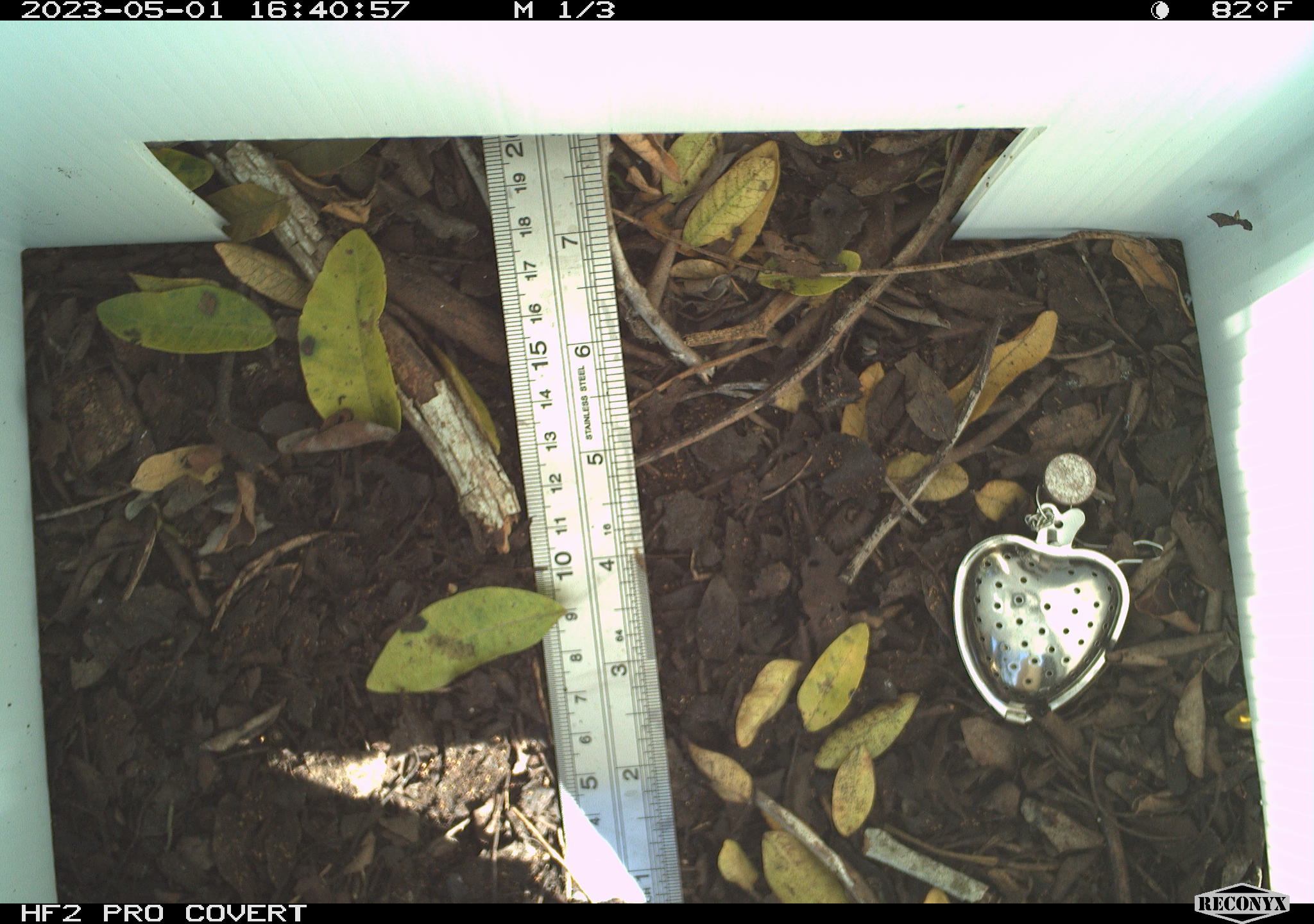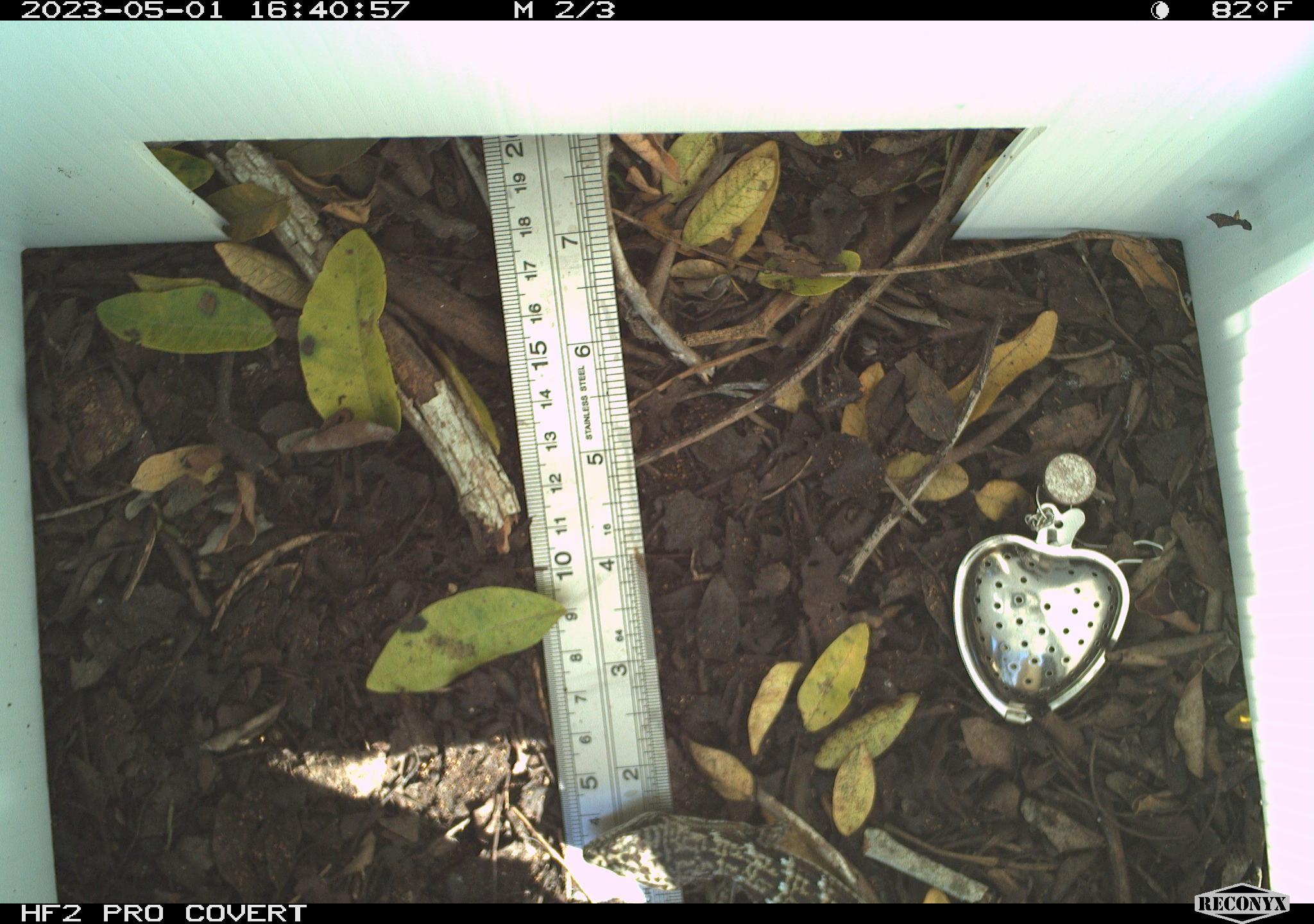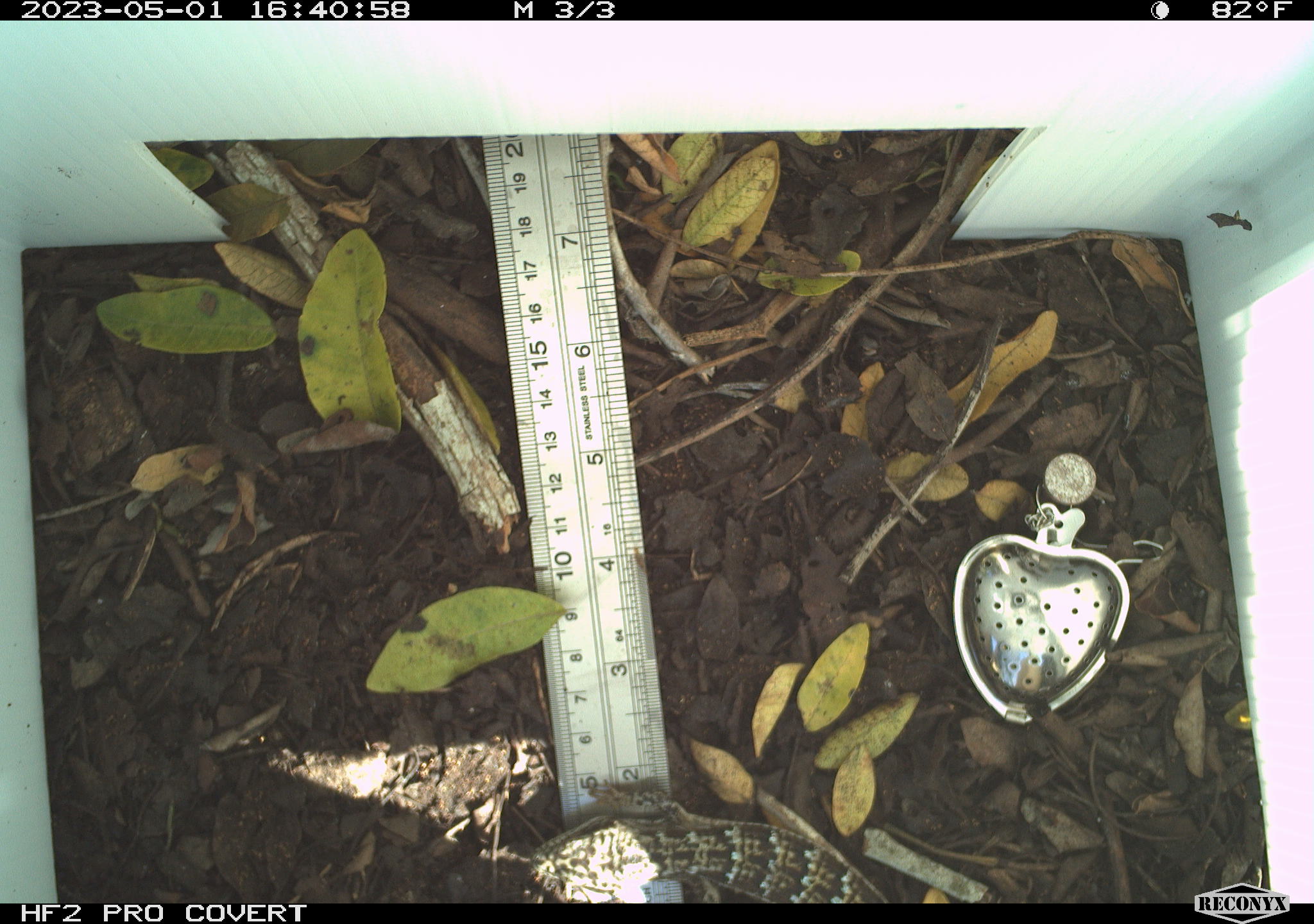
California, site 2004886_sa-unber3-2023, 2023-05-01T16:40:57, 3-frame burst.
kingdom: Animalia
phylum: Chordata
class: Reptilia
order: Squamata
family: Anguidae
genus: Elgaria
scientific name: Elgaria multicarinata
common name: southern alligator lizard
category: forest alligator lizard